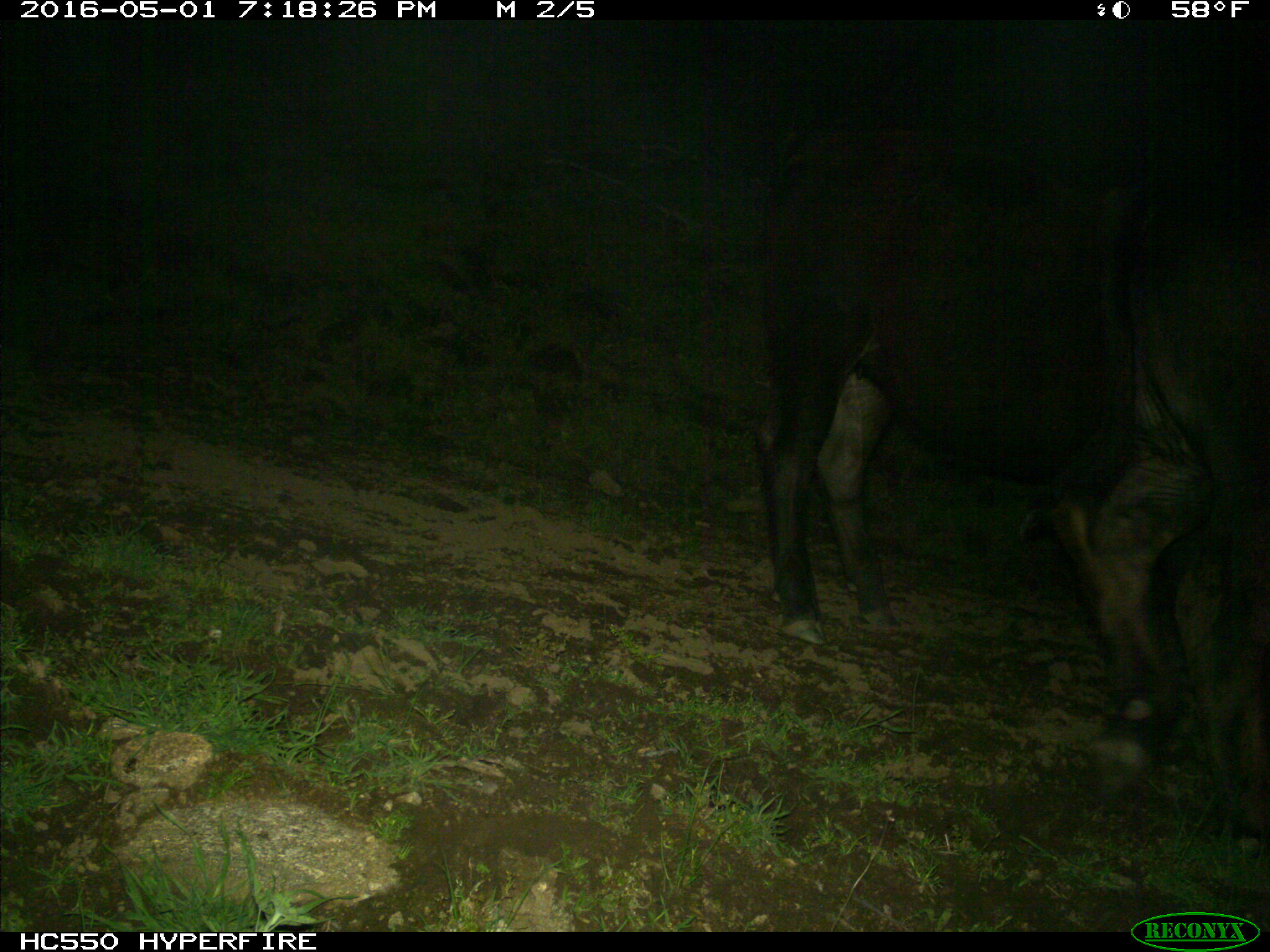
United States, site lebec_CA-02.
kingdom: Animalia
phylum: Chordata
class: Mammalia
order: Artiodactyla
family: Bovidae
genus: Bos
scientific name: Bos taurus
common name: domestic cow